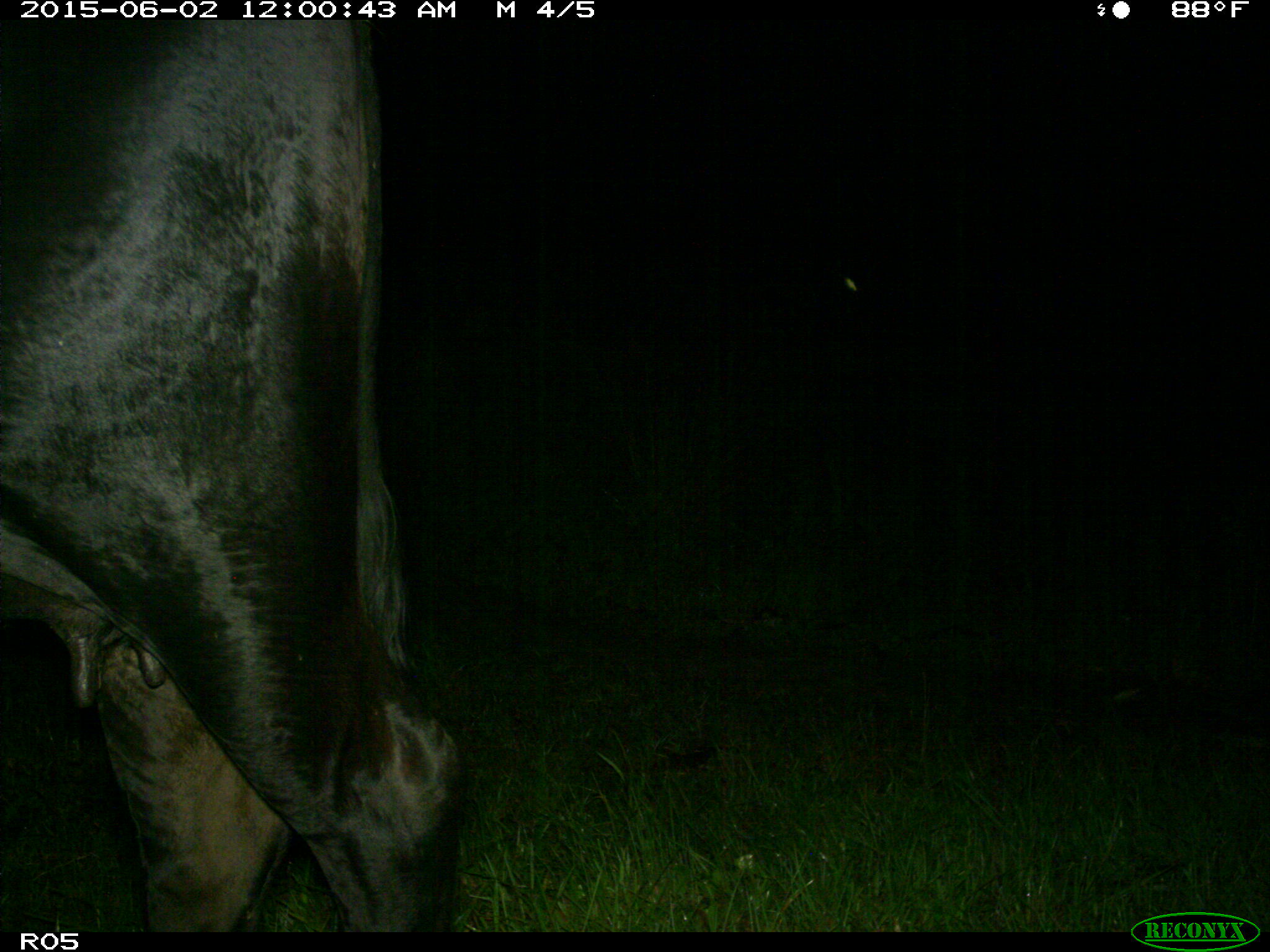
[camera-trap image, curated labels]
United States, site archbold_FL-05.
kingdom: Animalia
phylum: Chordata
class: Mammalia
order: Artiodactyla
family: Bovidae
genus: Bos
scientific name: Bos taurus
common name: domestic cow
Bos taurus (domestic cow).